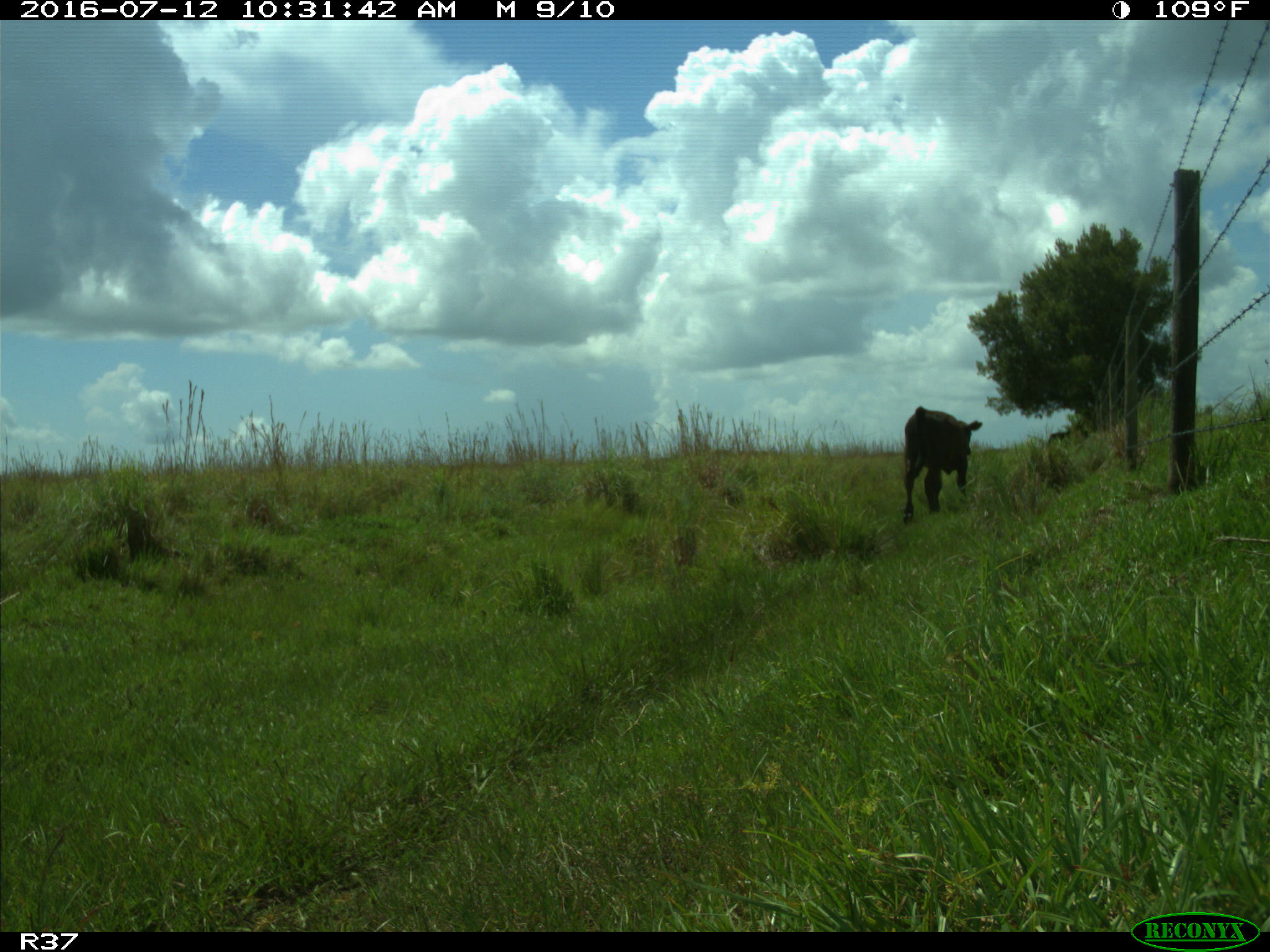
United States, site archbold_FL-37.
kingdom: Animalia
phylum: Chordata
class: Mammalia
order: Artiodactyla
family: Bovidae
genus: Bos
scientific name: Bos taurus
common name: domestic cow